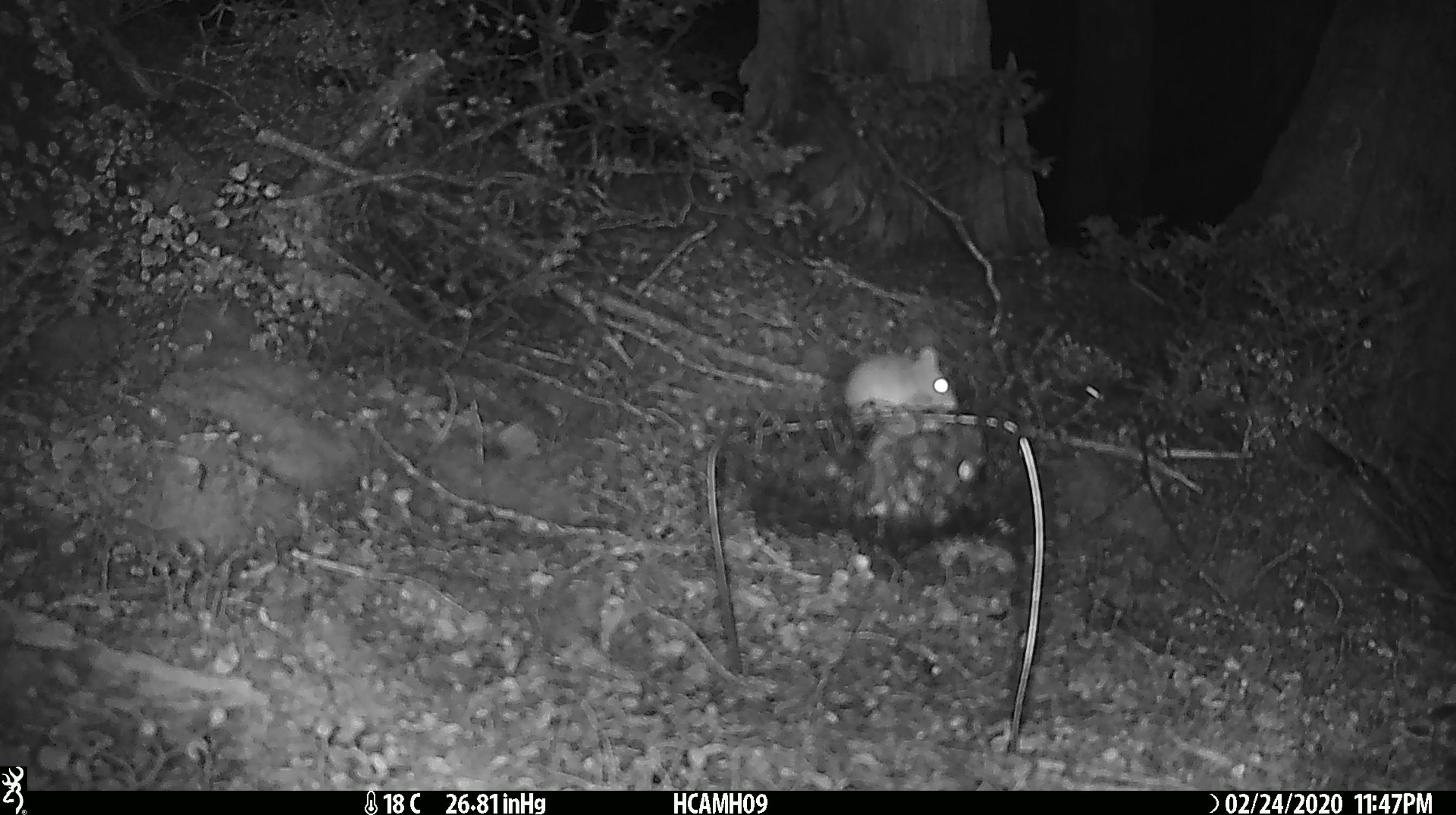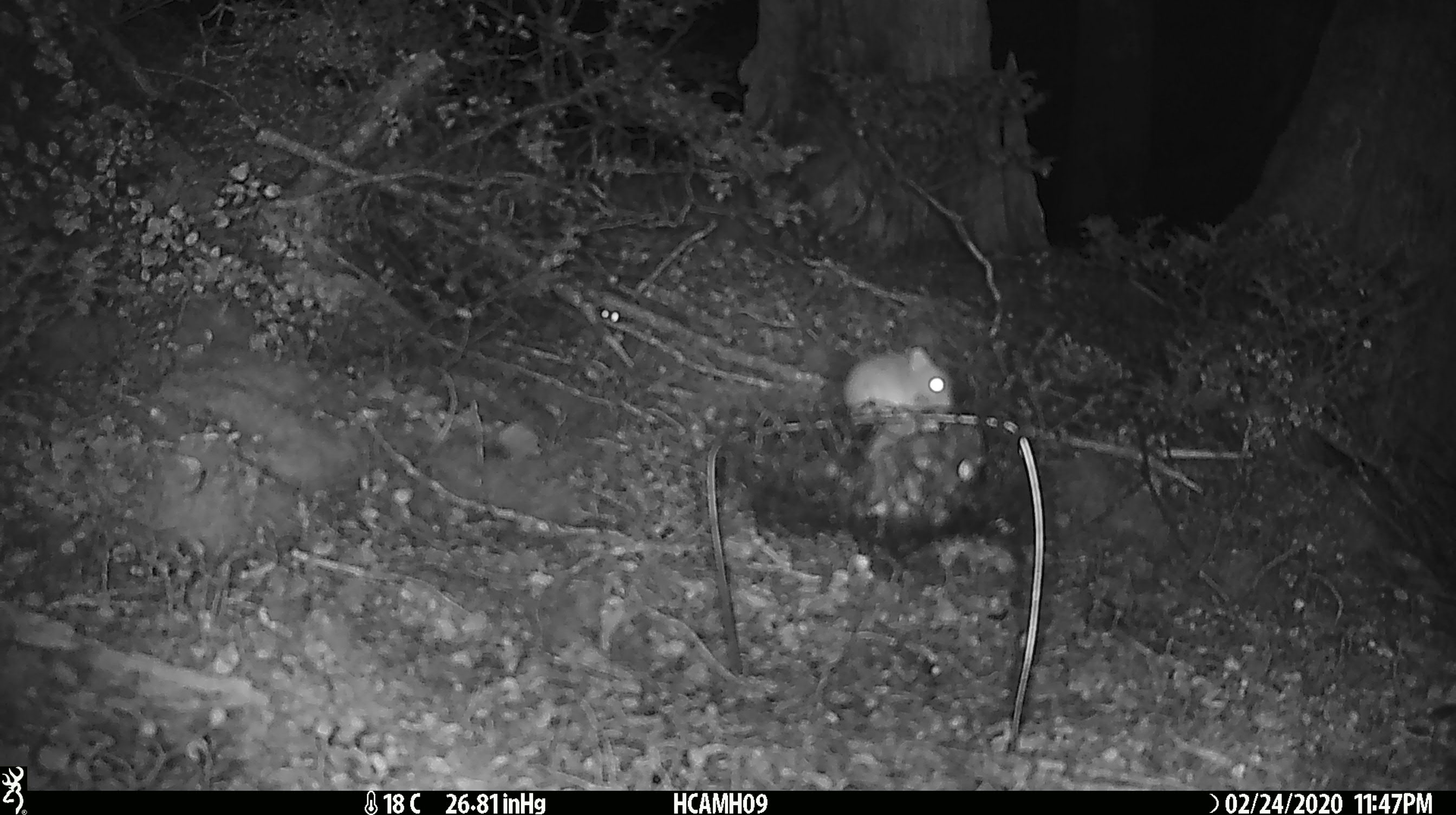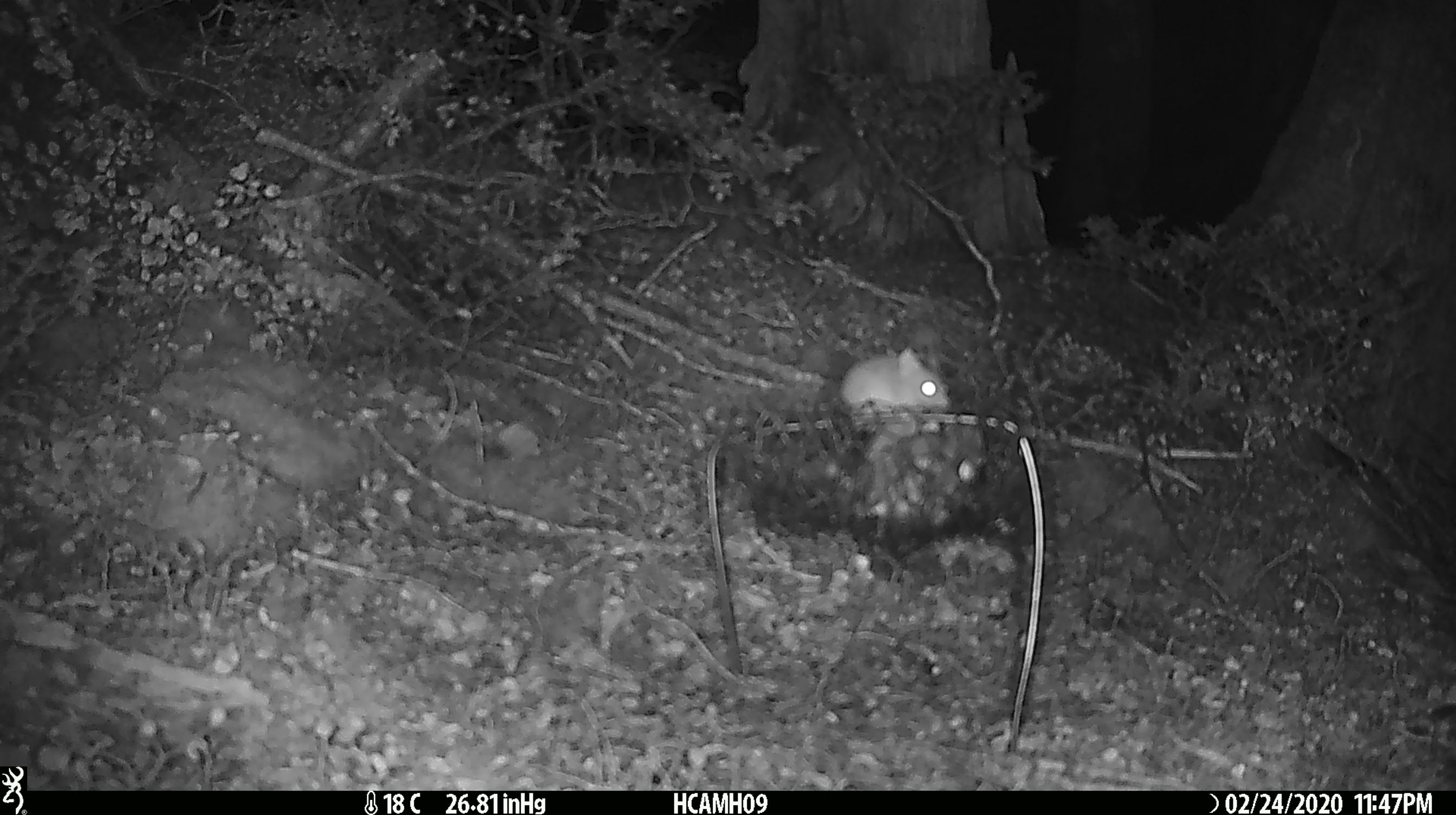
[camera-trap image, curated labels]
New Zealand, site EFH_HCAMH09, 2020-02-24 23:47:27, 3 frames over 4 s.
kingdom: Animalia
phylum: Chordata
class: Mammalia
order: Rodentia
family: Muridae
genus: Mus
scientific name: Mus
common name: mouse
Mouse (Mus).